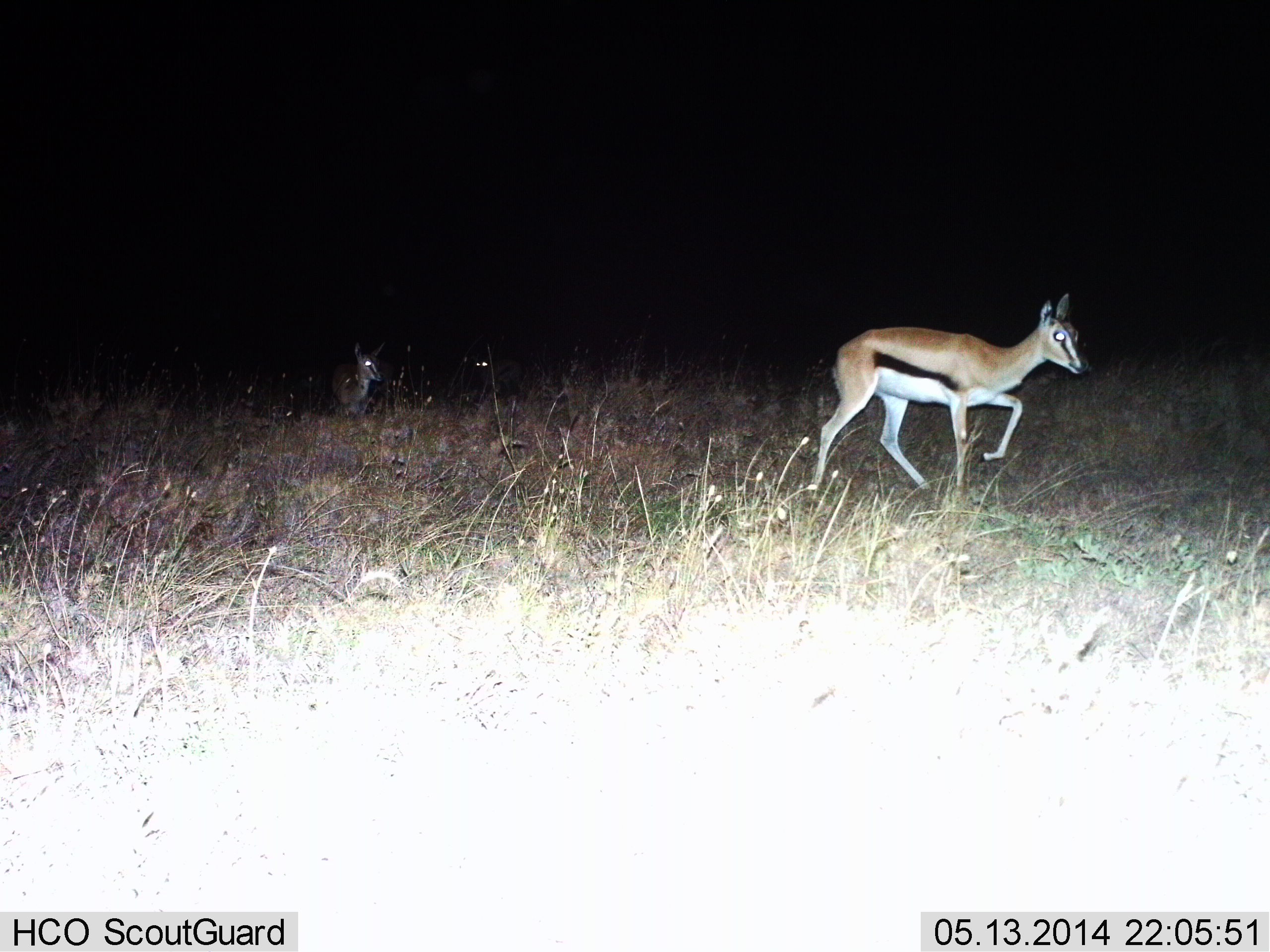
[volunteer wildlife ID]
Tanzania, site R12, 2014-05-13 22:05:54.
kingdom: Animalia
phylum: Chordata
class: Mammalia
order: Artiodactyla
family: Bovidae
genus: Eudorcas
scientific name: Eudorcas thomsonii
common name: thomson's gazelle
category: gazellethomsons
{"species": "gazellethomsons (thomson's gazelle) (Eudorcas thomsonii)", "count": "3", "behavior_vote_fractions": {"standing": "20%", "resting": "0%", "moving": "100%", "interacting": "0%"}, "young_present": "0%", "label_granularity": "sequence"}